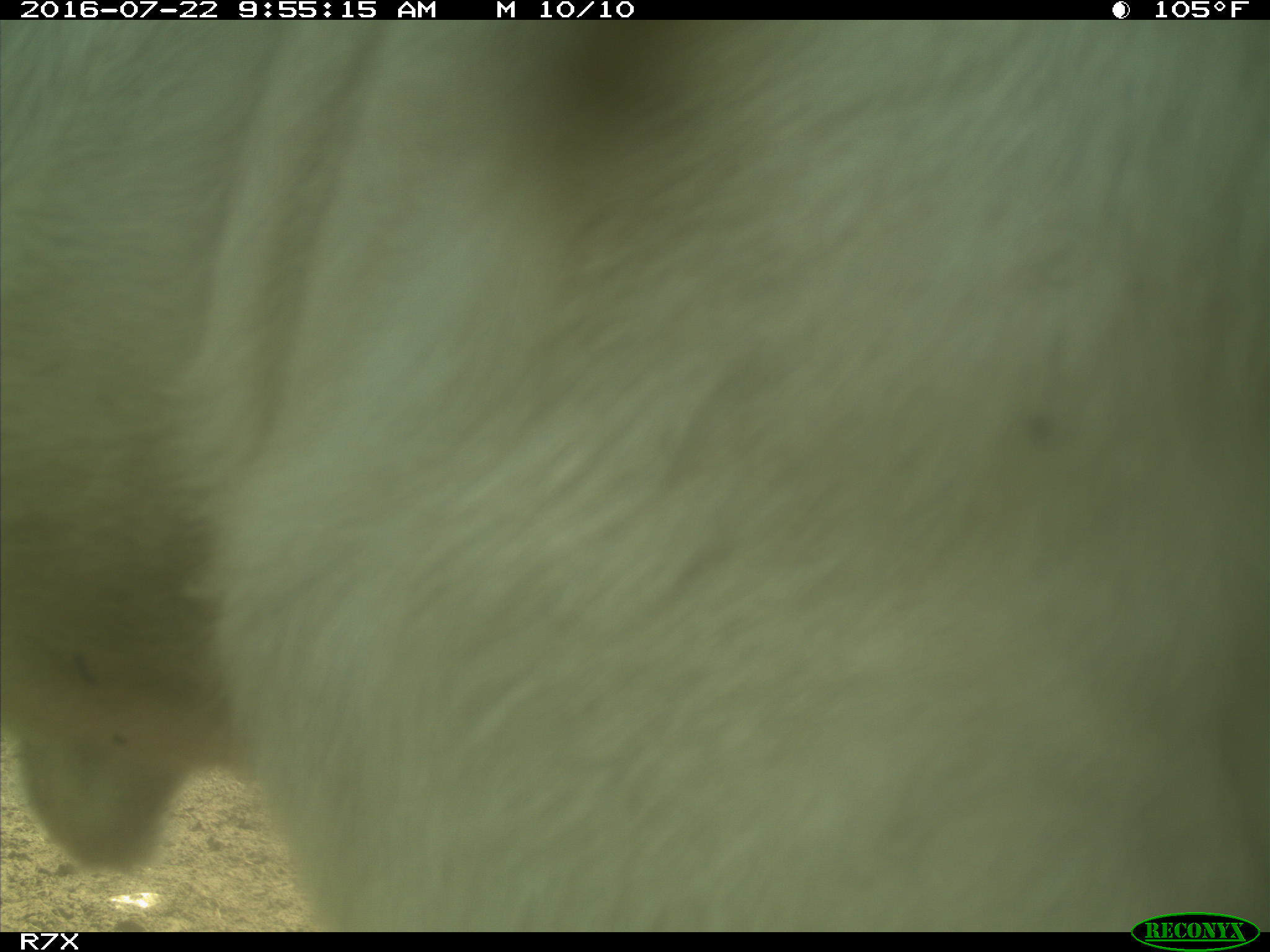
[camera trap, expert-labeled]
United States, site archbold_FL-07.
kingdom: Animalia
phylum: Chordata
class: Mammalia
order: Artiodactyla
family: Bovidae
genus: Bos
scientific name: Bos taurus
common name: domestic cow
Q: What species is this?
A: Bos taurus (domestic cow).